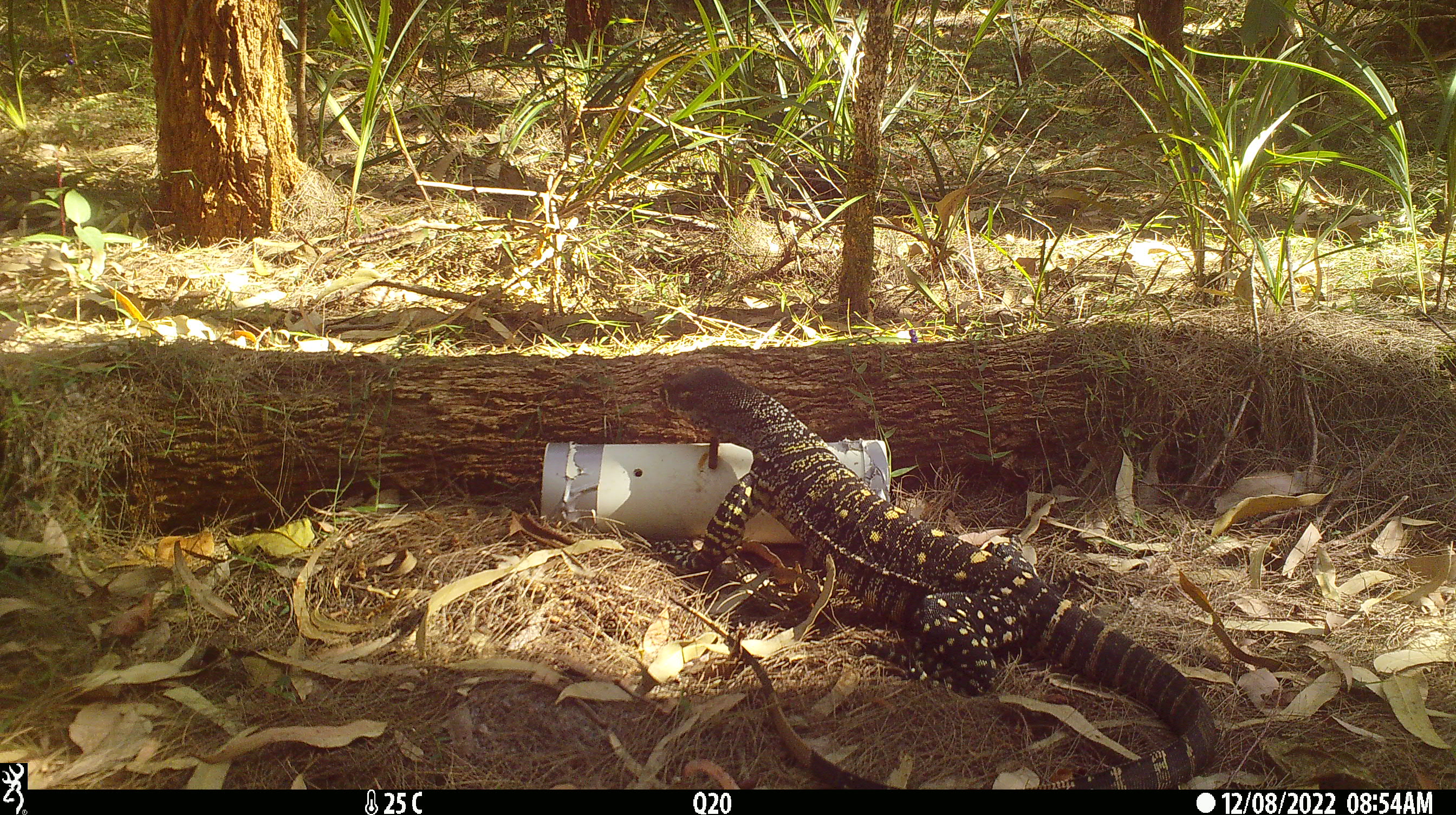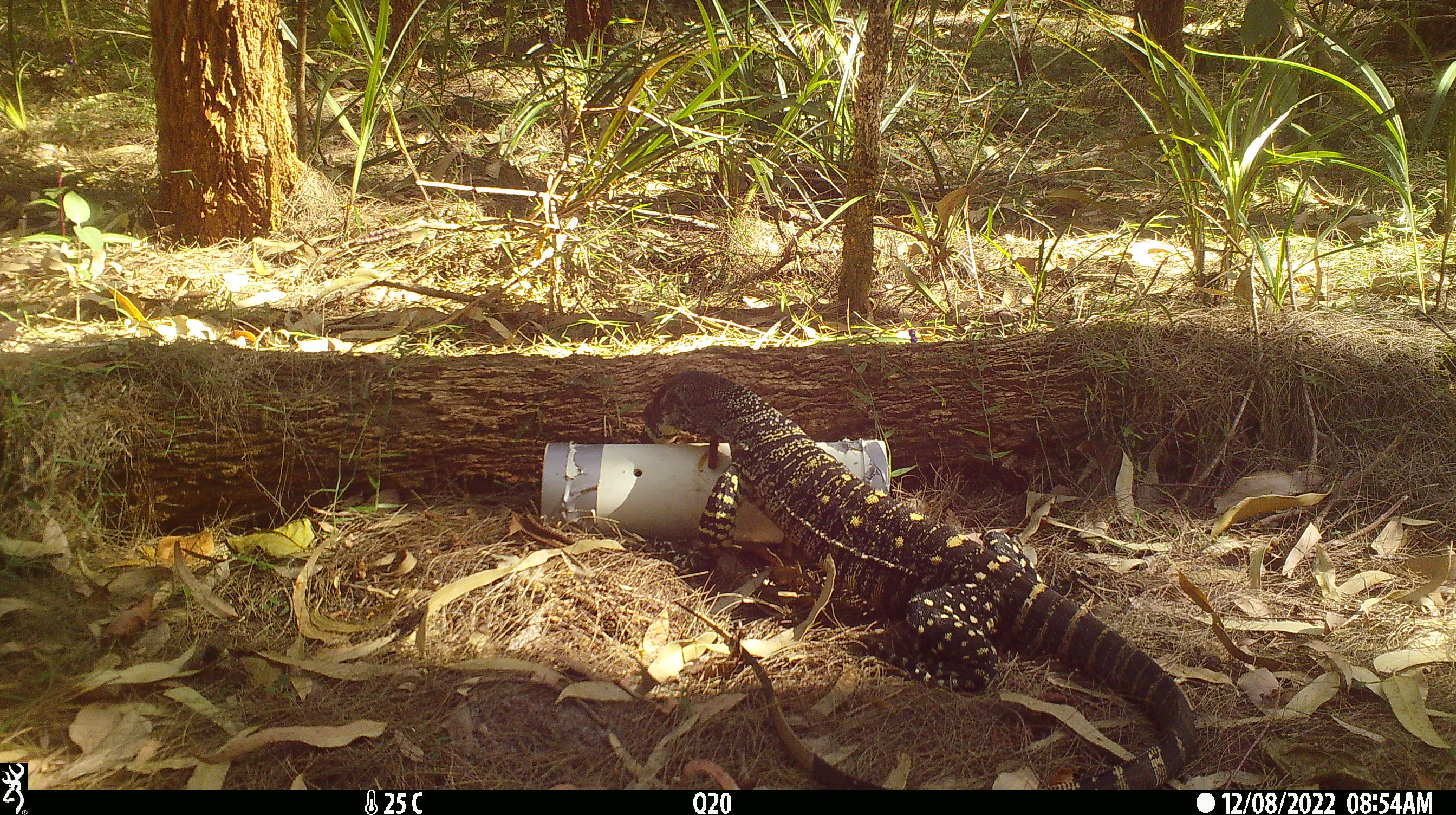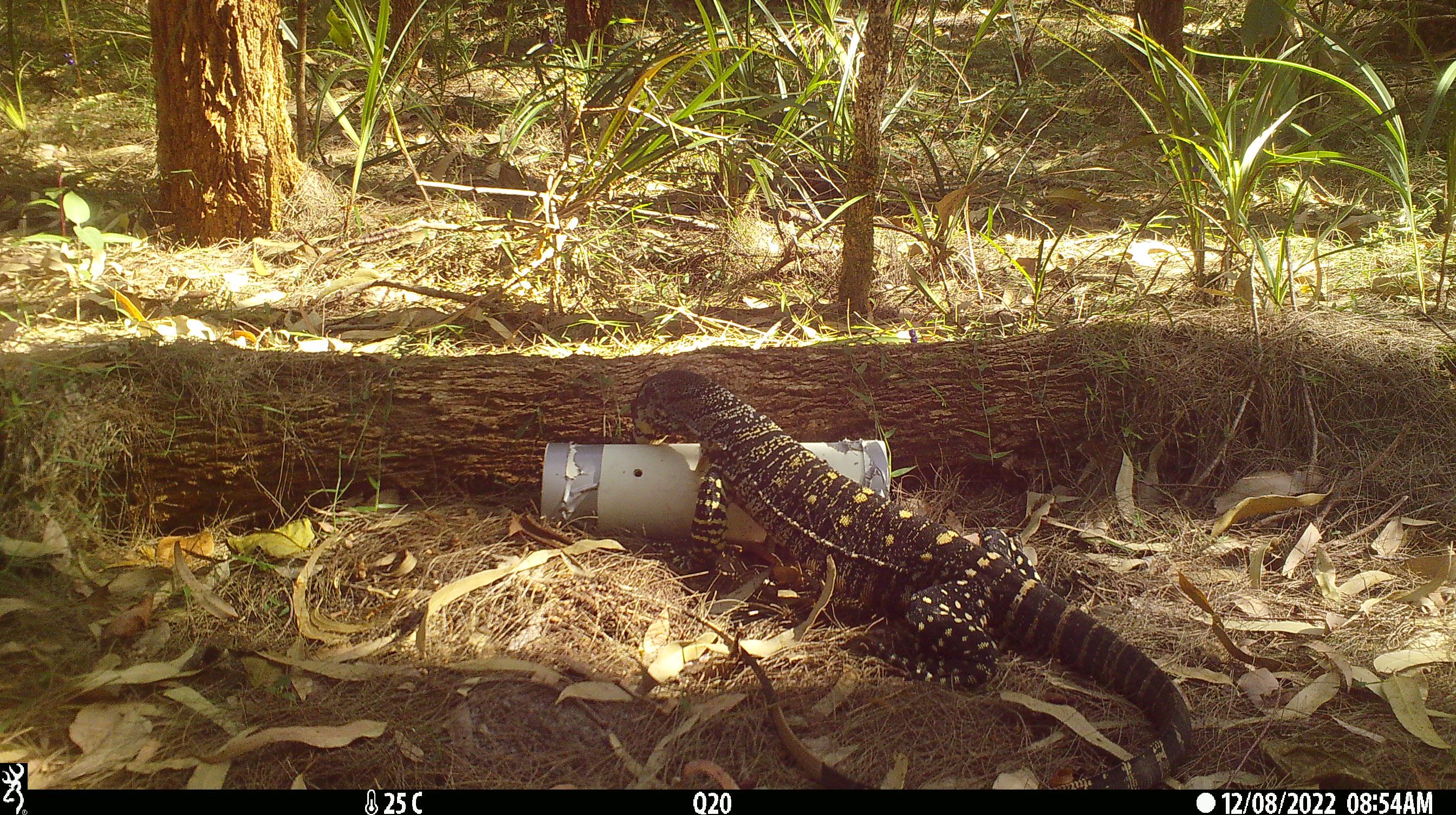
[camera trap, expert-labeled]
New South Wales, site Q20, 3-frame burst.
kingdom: Animalia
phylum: Chordata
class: Reptilia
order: Squamata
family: Varanidae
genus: Varanus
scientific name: Varanus varius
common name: lace monitor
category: goanna